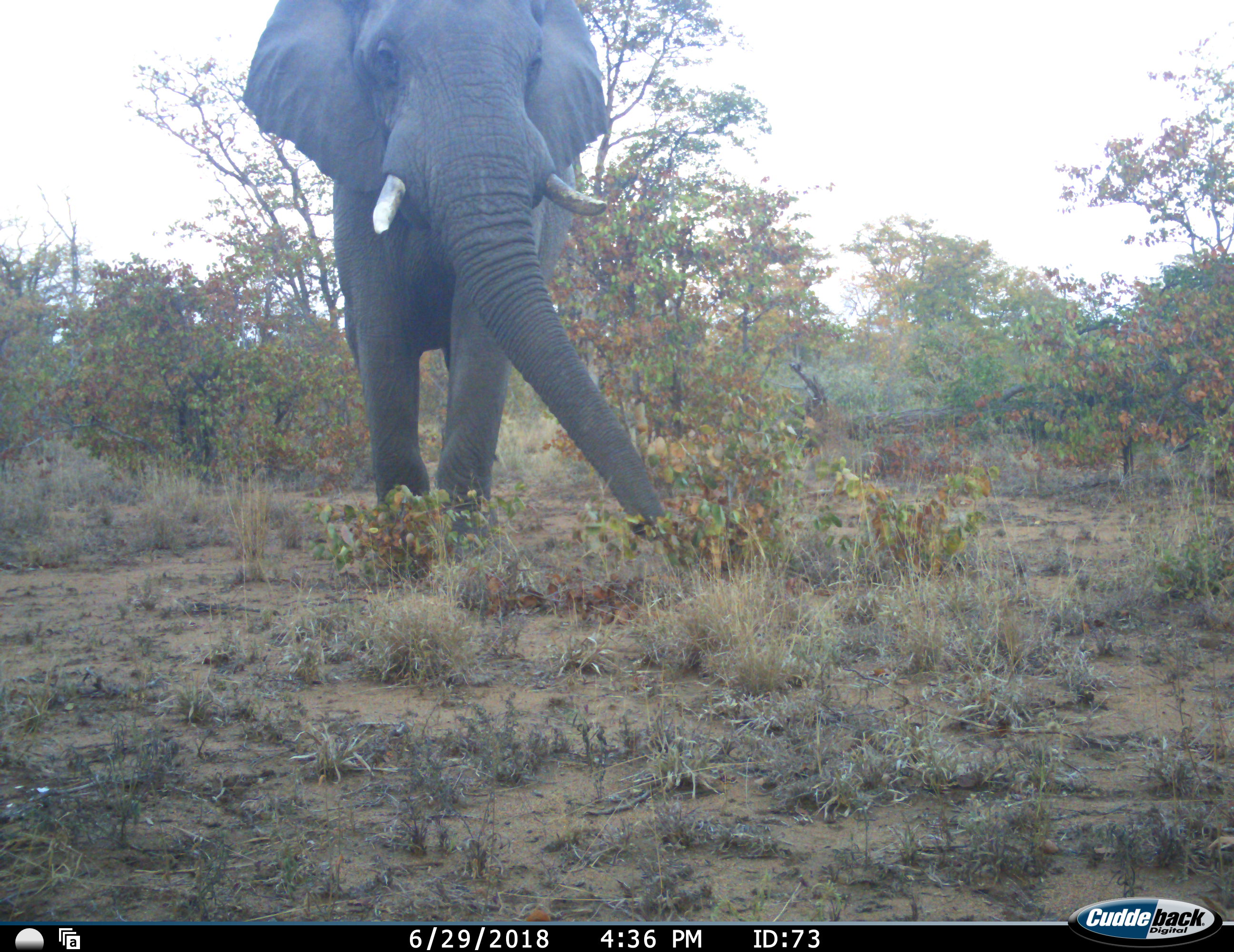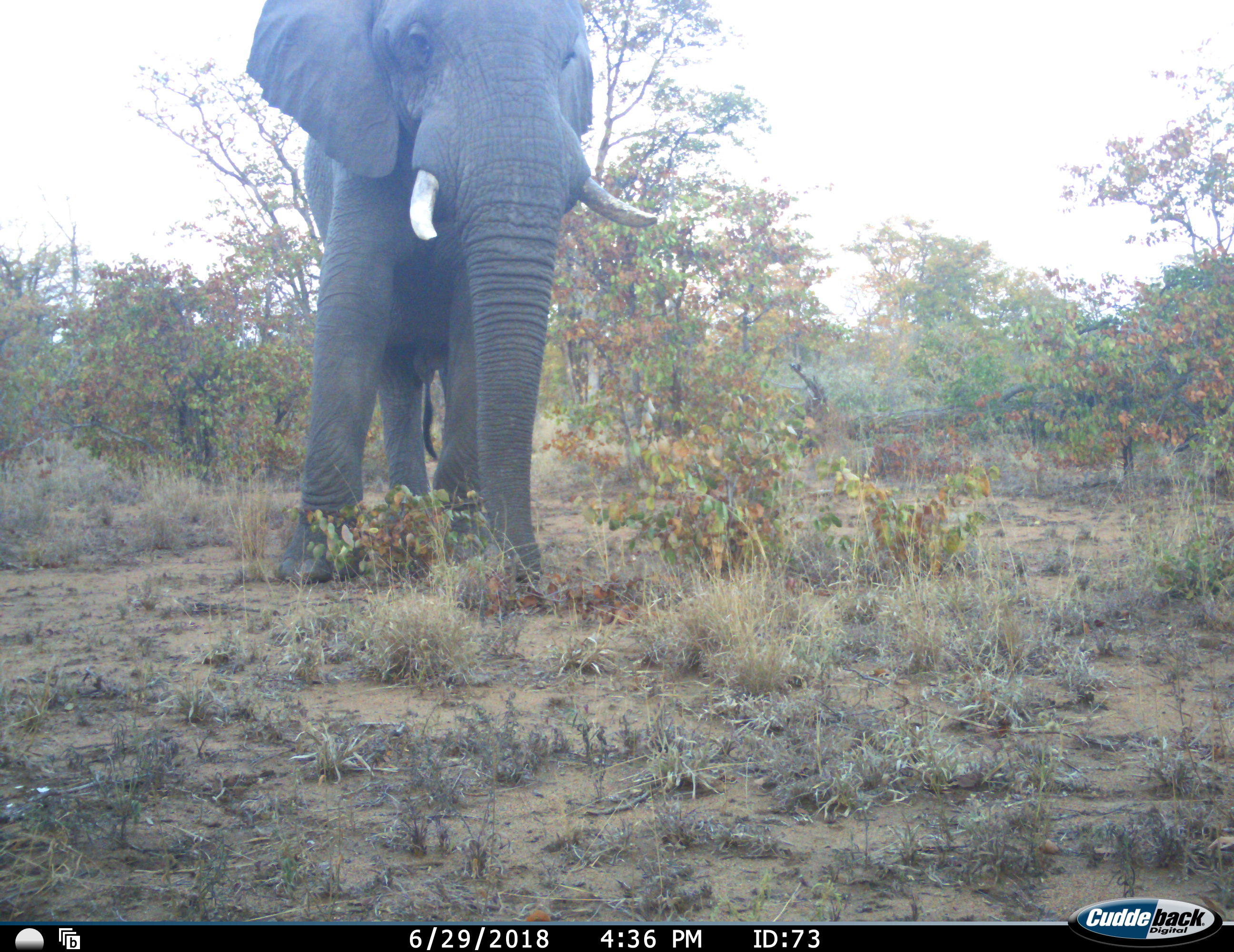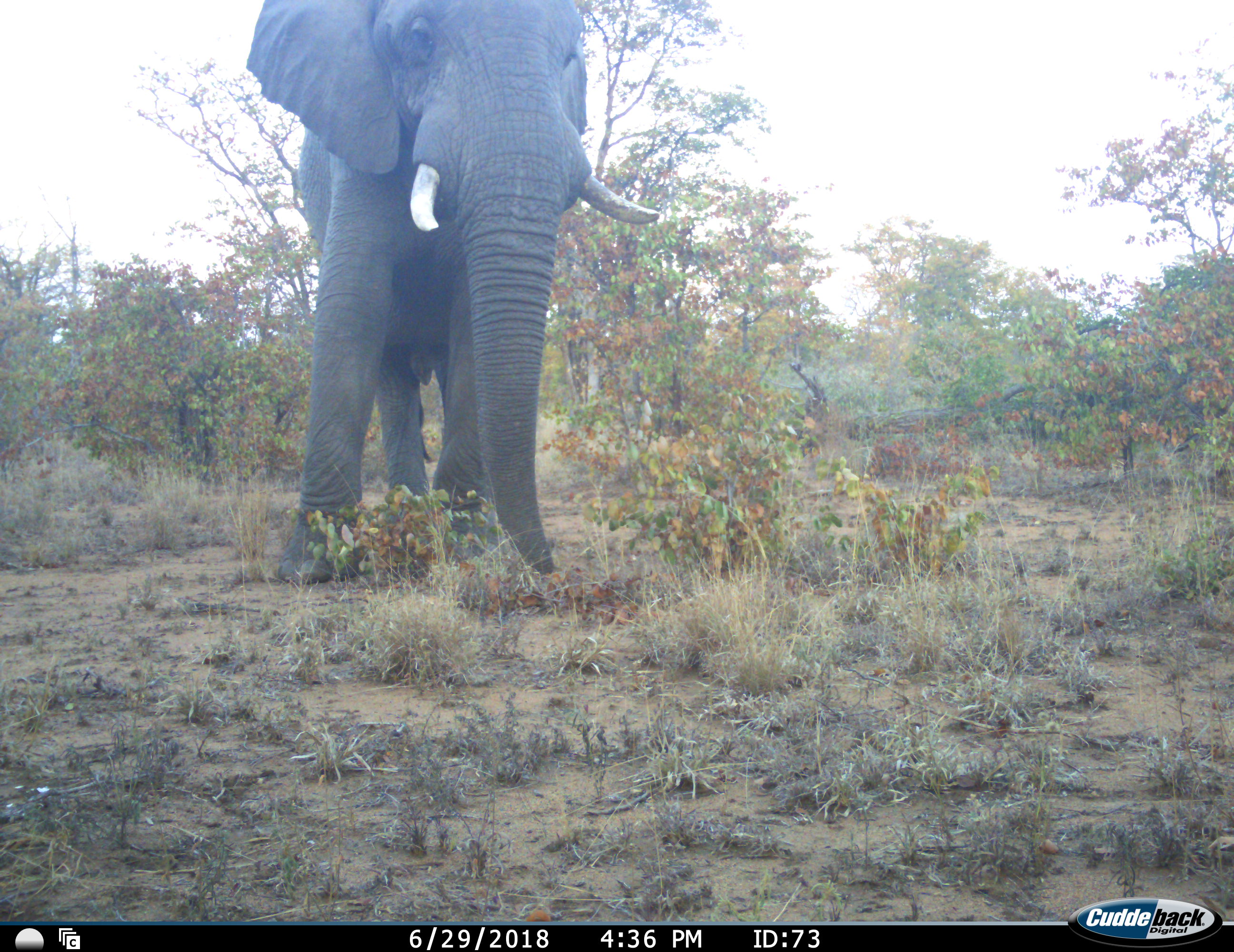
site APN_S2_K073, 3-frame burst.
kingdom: Animalia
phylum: Chordata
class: Mammalia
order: Proboscidea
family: Elephantidae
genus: Loxodonta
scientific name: Loxodonta africana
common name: african bush elephant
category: elephant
Elephant (african bush elephant) (Loxodonta africana), count 1. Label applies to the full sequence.